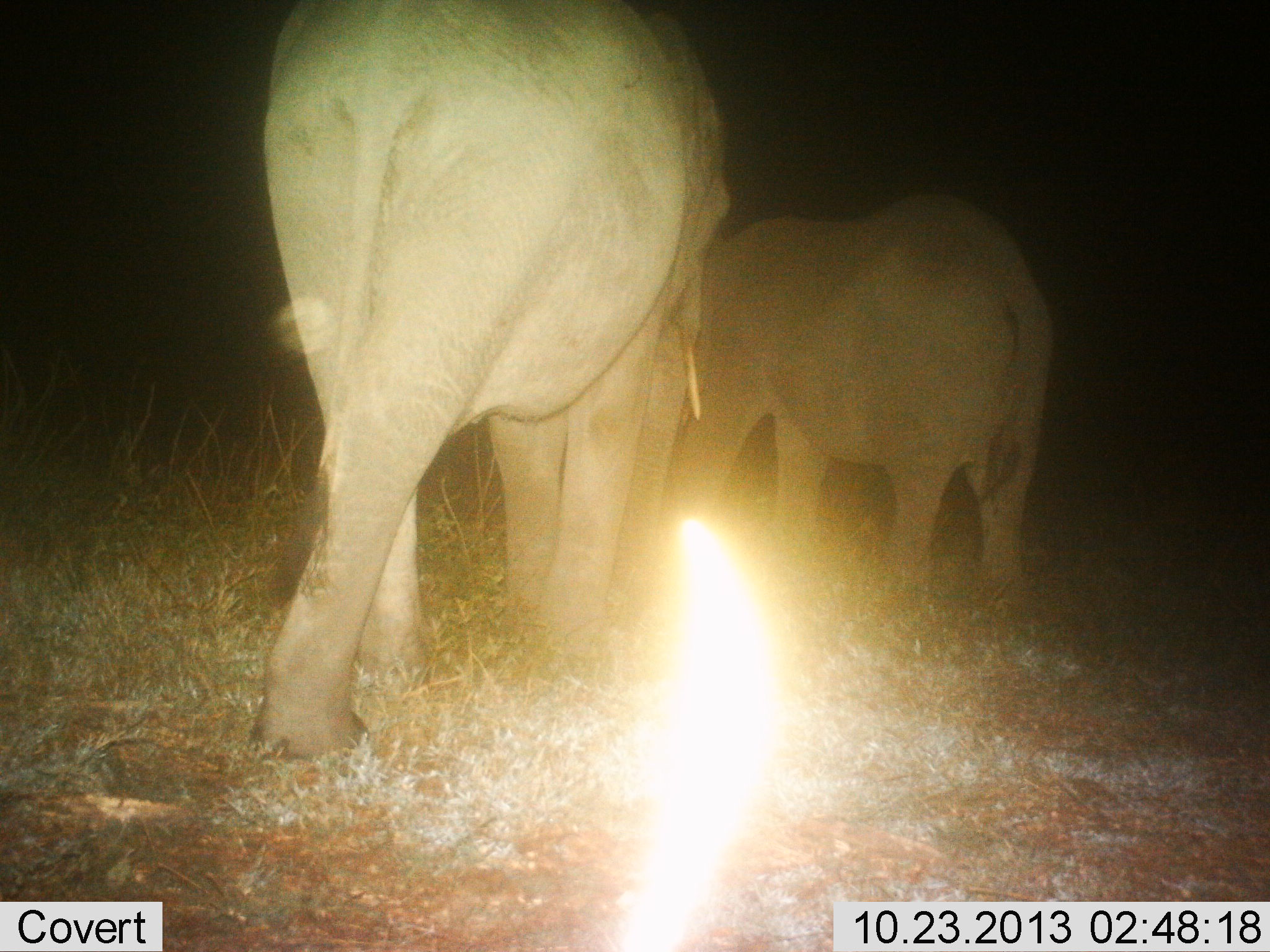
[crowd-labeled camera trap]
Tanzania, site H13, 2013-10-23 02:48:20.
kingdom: Animalia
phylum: Chordata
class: Mammalia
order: Proboscidea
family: Elephantidae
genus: Loxodonta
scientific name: Loxodonta africana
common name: african bush elephant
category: elephant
Elephant (african bush elephant) (Loxodonta africana), count 2. Behavior (volunteer vote fractions): standing 10%, resting 0%, moving 80%, interacting 0%. Young present (vote fraction): 30%. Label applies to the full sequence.